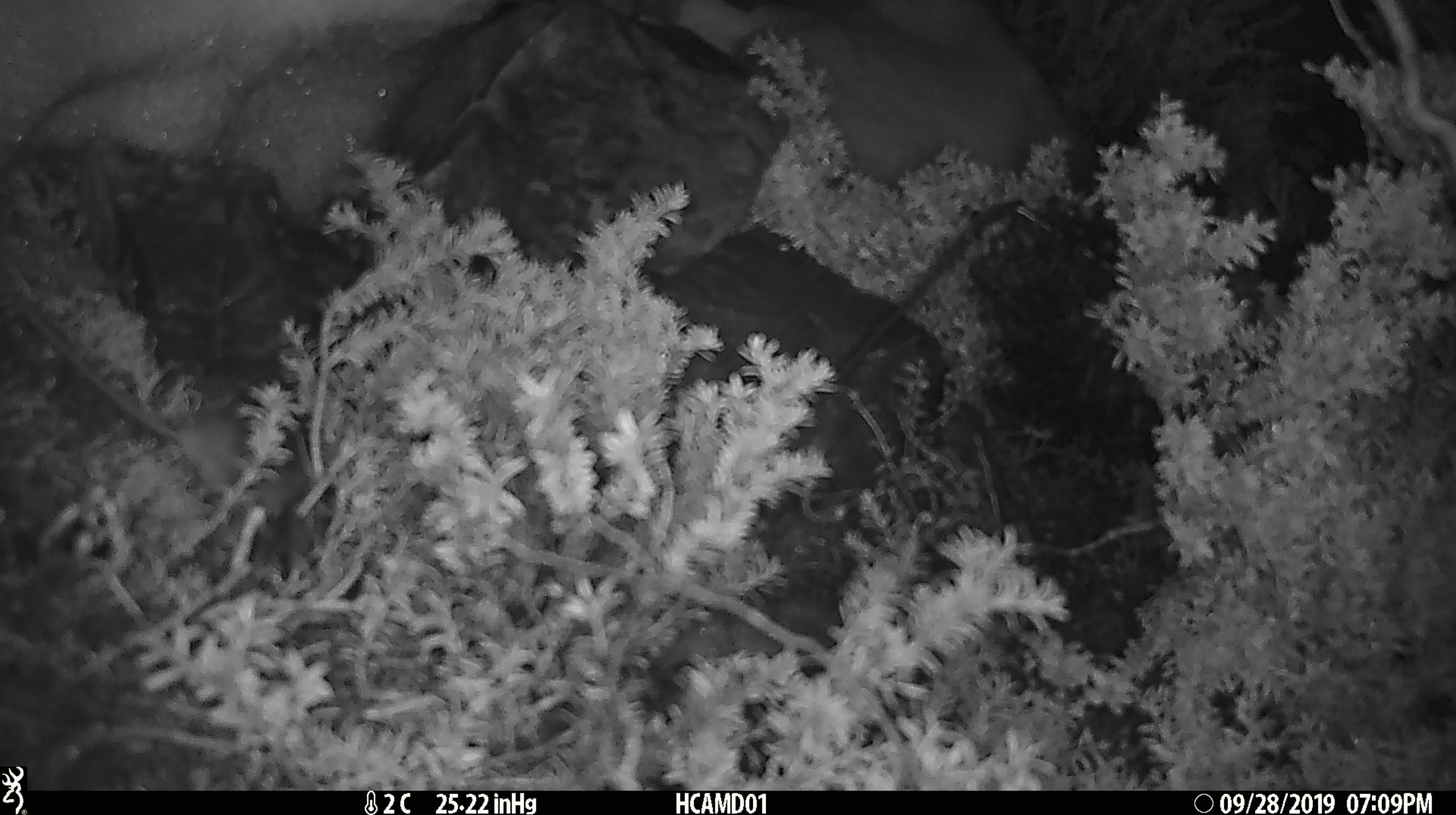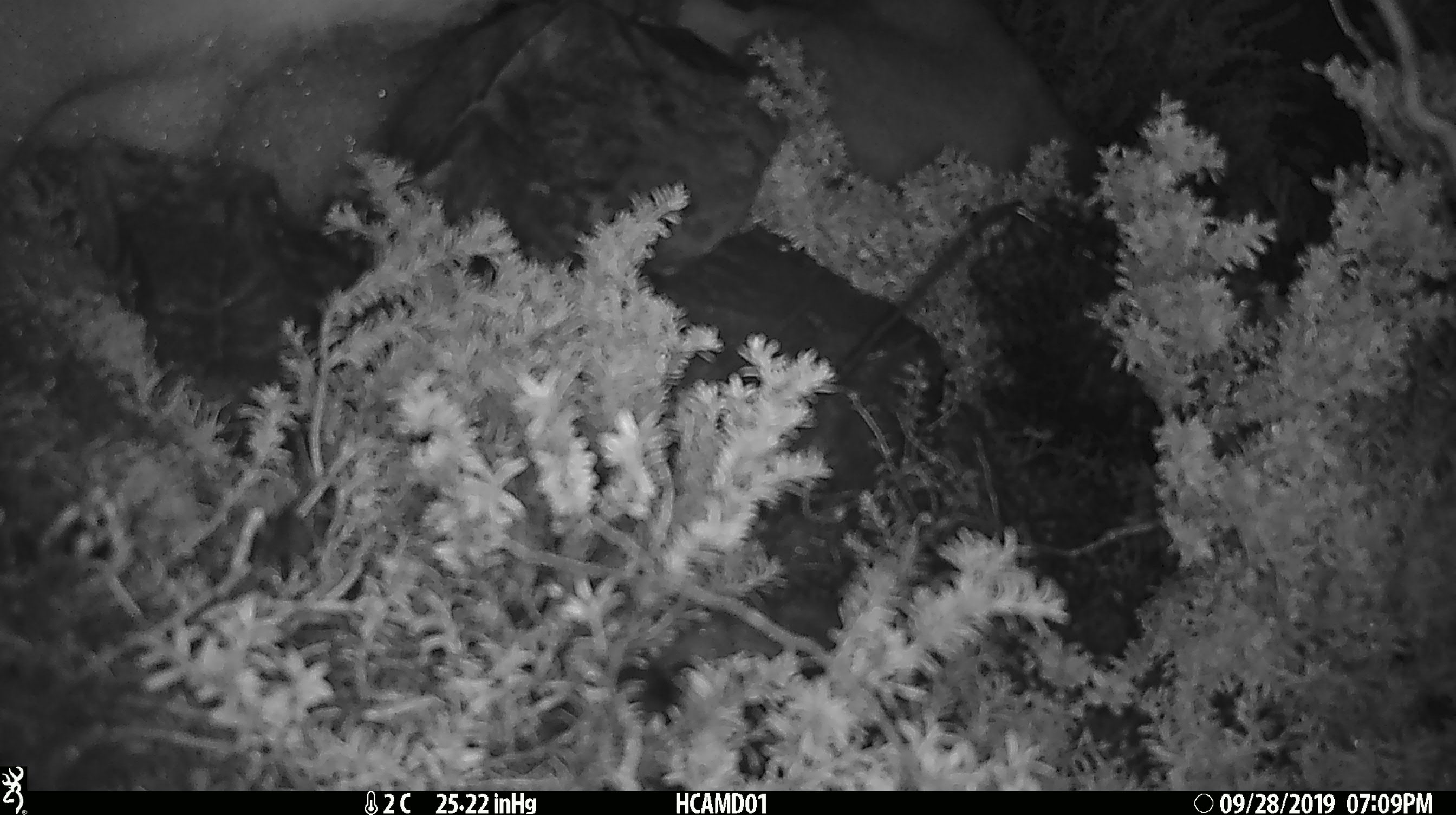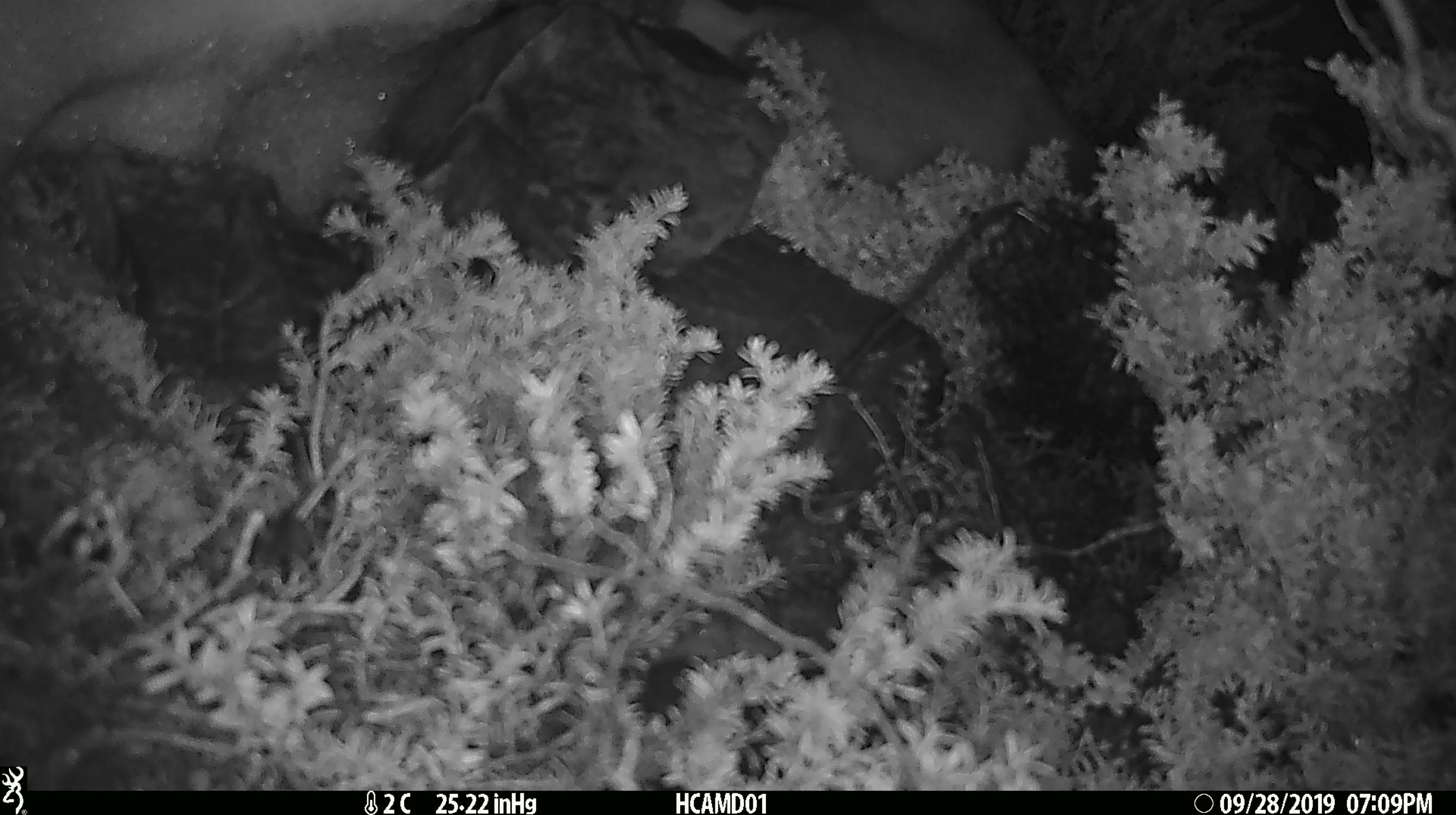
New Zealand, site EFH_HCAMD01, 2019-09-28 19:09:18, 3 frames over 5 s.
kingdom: Animalia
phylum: Chordata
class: Mammalia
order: Rodentia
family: Muridae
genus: Mus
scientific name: Mus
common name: mouse